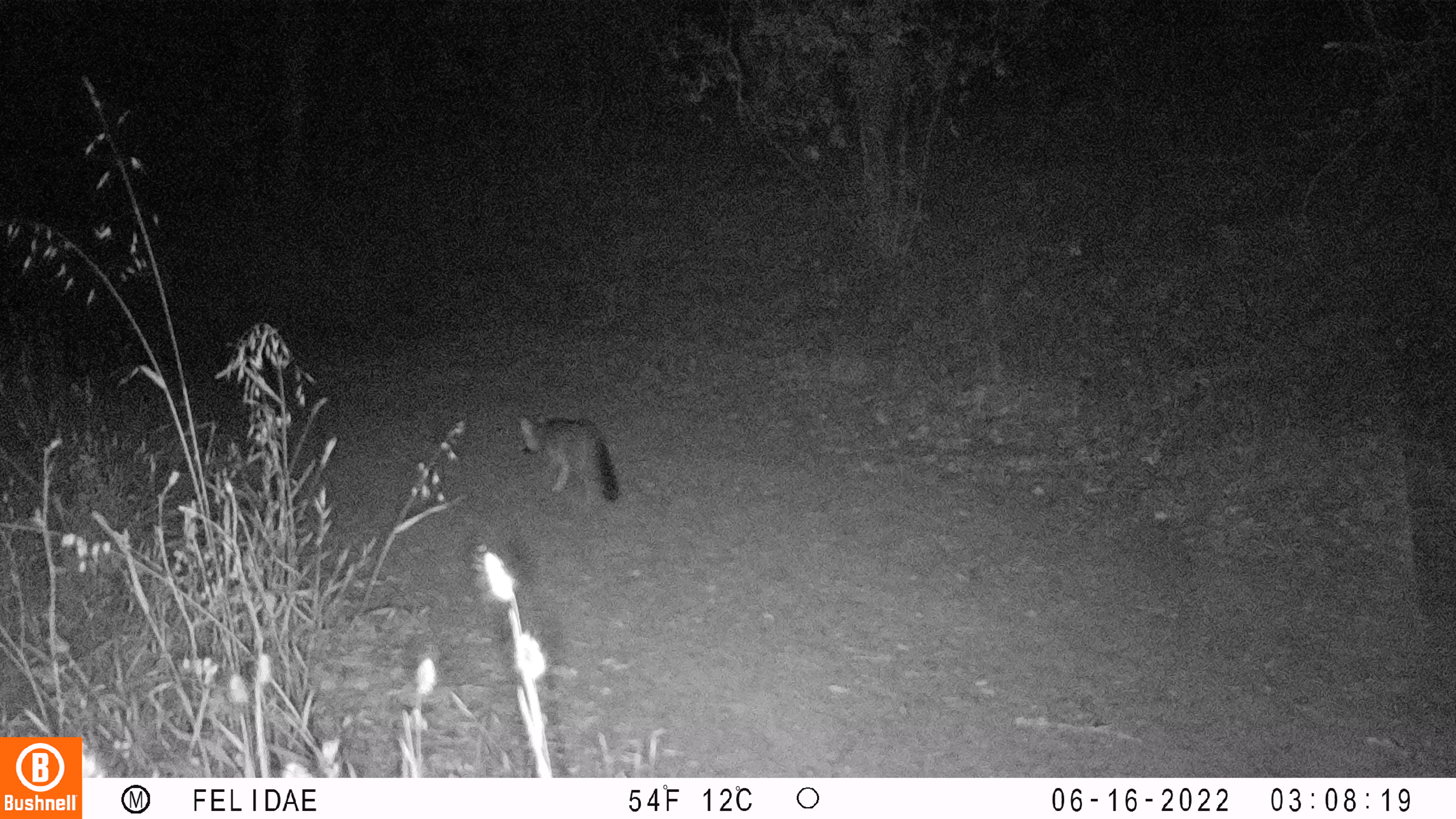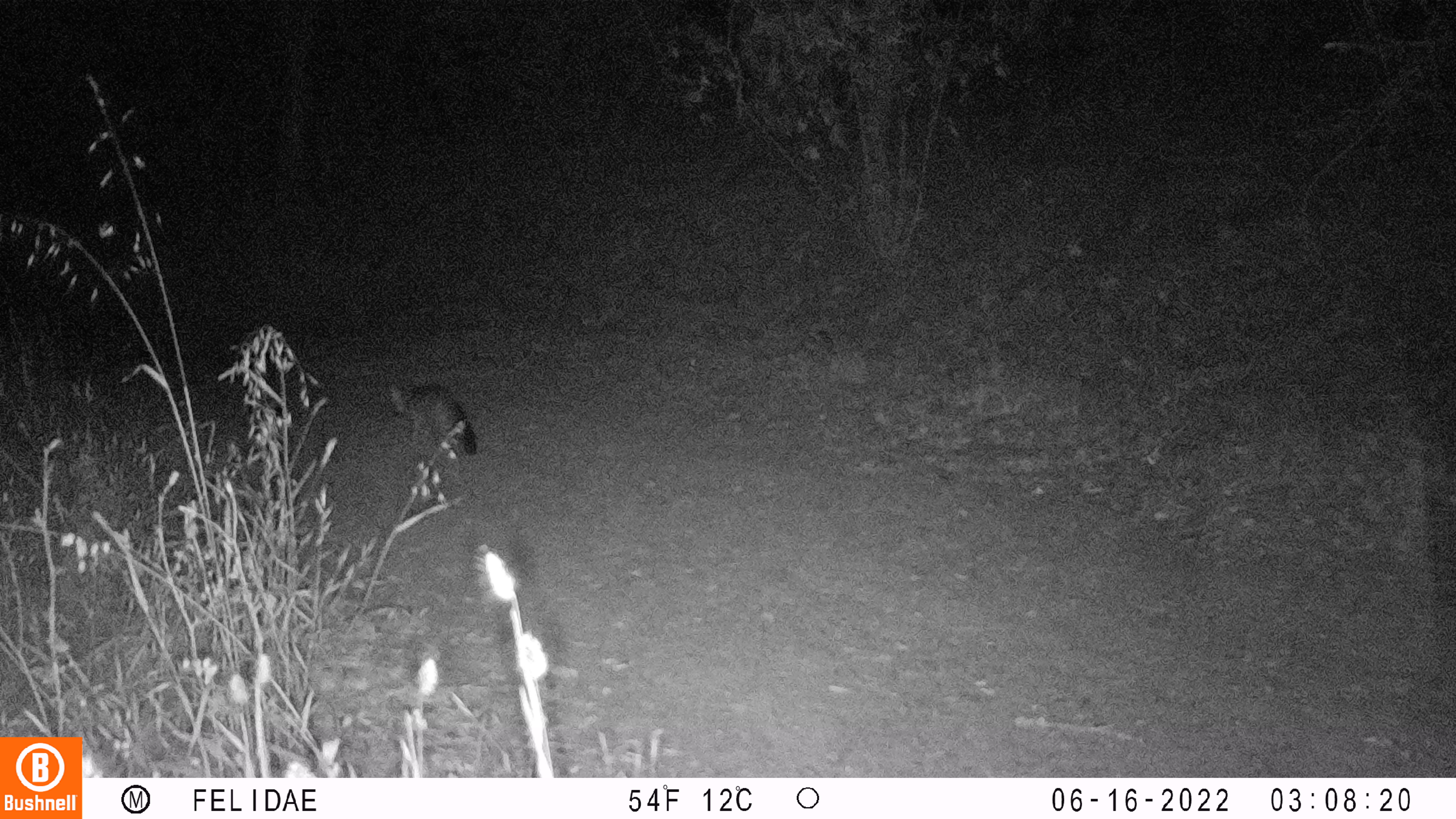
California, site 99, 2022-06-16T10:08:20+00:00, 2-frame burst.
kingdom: Animalia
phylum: Chordata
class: Mammalia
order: Carnivora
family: Canidae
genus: Urocyon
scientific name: Urocyon cinereoargenteus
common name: gray fox